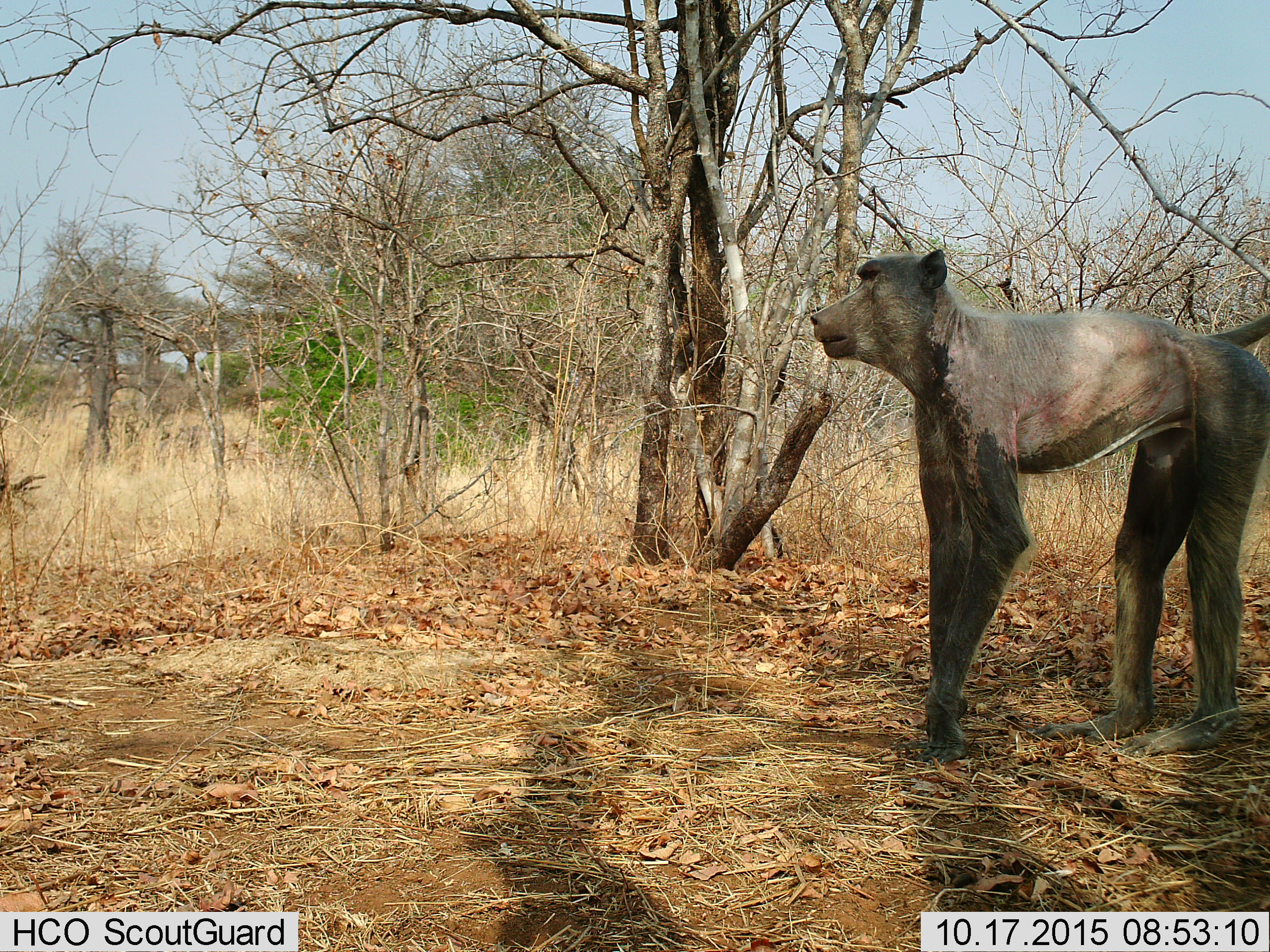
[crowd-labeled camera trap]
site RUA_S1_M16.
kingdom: Animalia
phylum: Chordata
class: Mammalia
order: Primates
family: Cercopithecidae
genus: Papio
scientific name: Papio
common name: baboon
Baboon (Papio), count 1. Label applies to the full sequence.